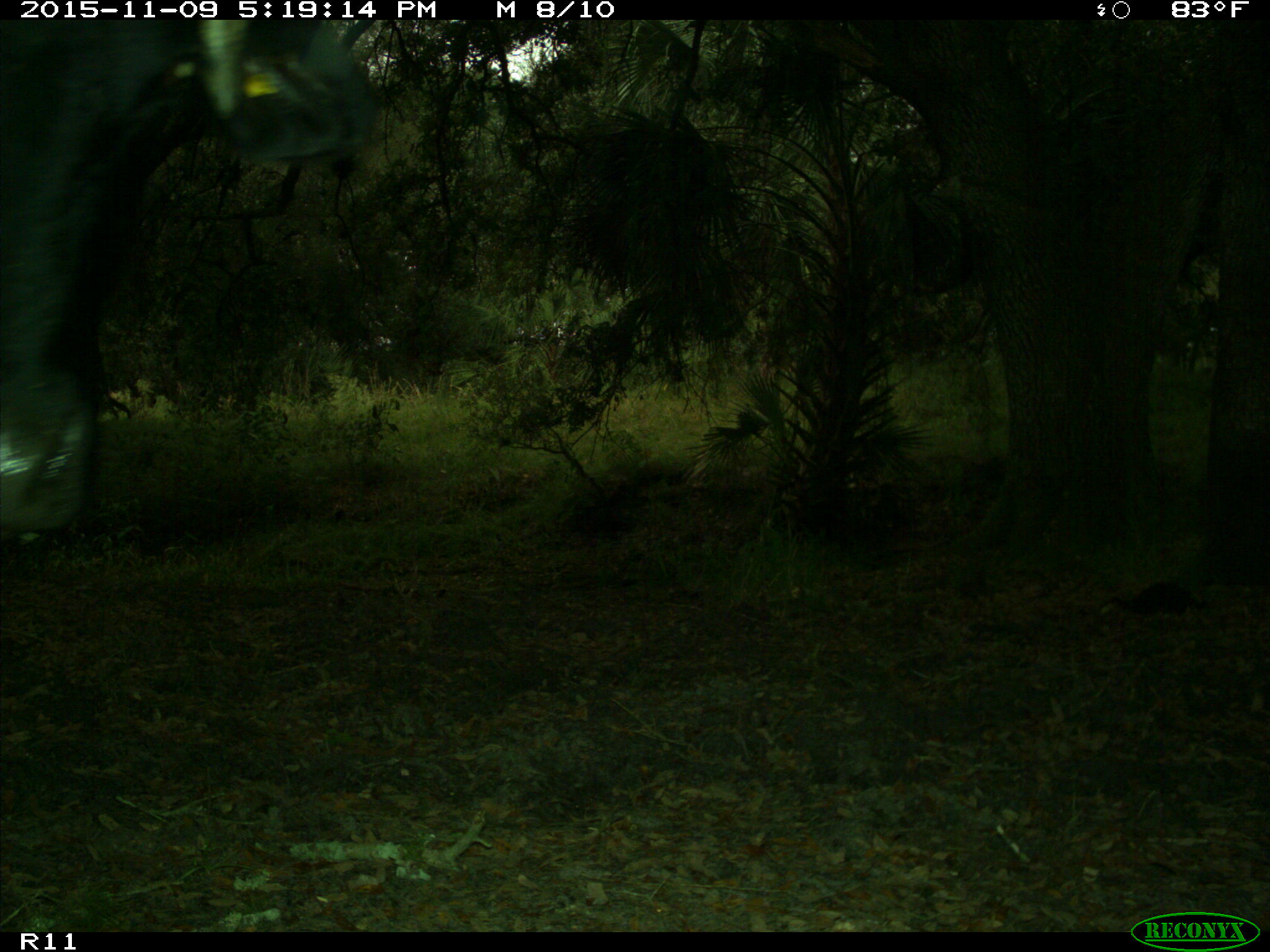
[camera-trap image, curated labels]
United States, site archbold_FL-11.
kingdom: Animalia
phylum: Chordata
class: Mammalia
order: Artiodactyla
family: Bovidae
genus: Bos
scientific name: Bos taurus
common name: domestic cow